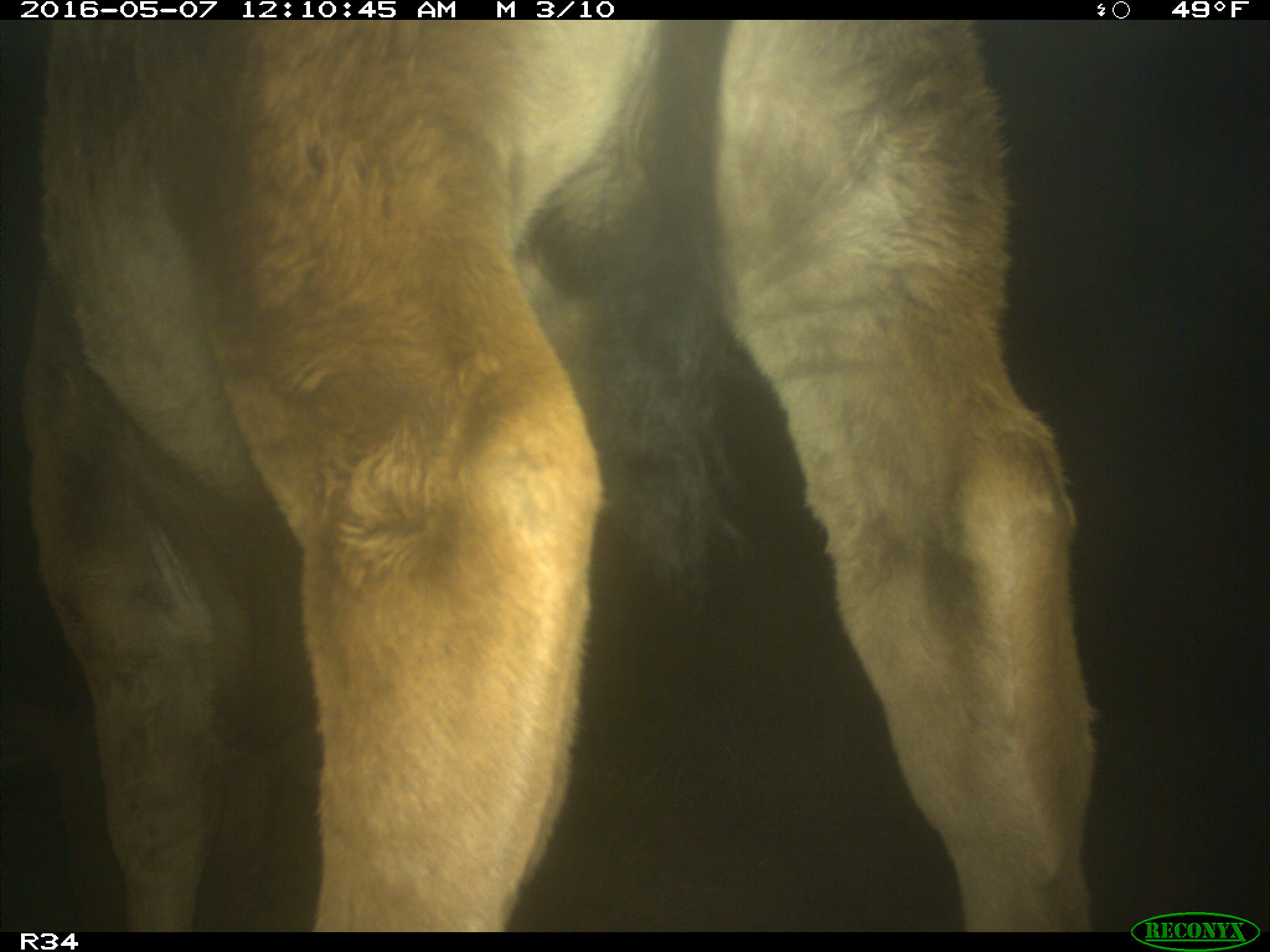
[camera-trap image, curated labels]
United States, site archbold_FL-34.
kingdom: Animalia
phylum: Chordata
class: Mammalia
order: Artiodactyla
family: Bovidae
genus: Bos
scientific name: Bos taurus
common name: domestic cow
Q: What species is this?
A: Bos taurus (domestic cow).